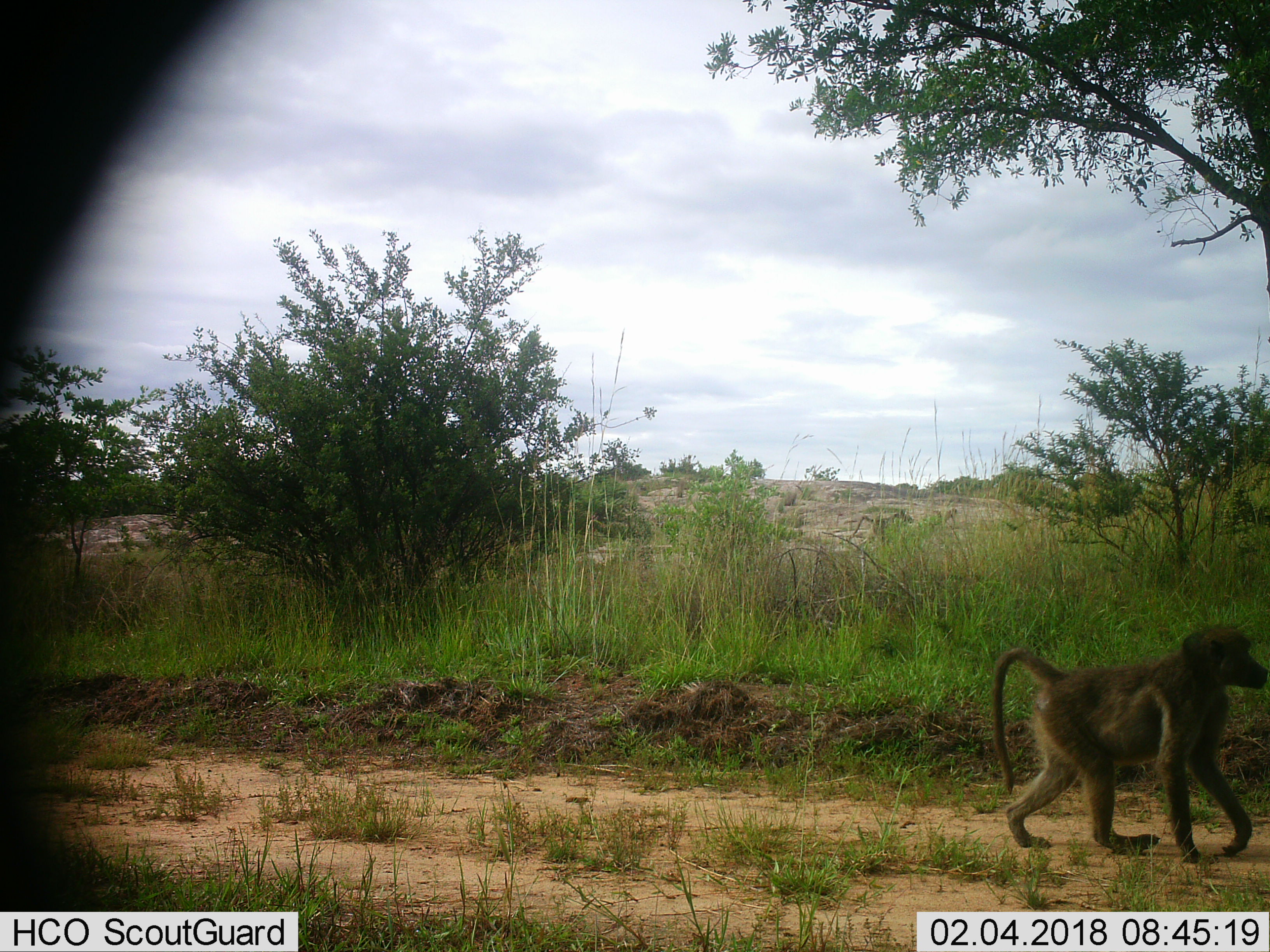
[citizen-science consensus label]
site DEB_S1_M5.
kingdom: Animalia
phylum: Chordata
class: Mammalia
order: Primates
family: Cercopithecidae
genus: Papio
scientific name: Papio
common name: baboon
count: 1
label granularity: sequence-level